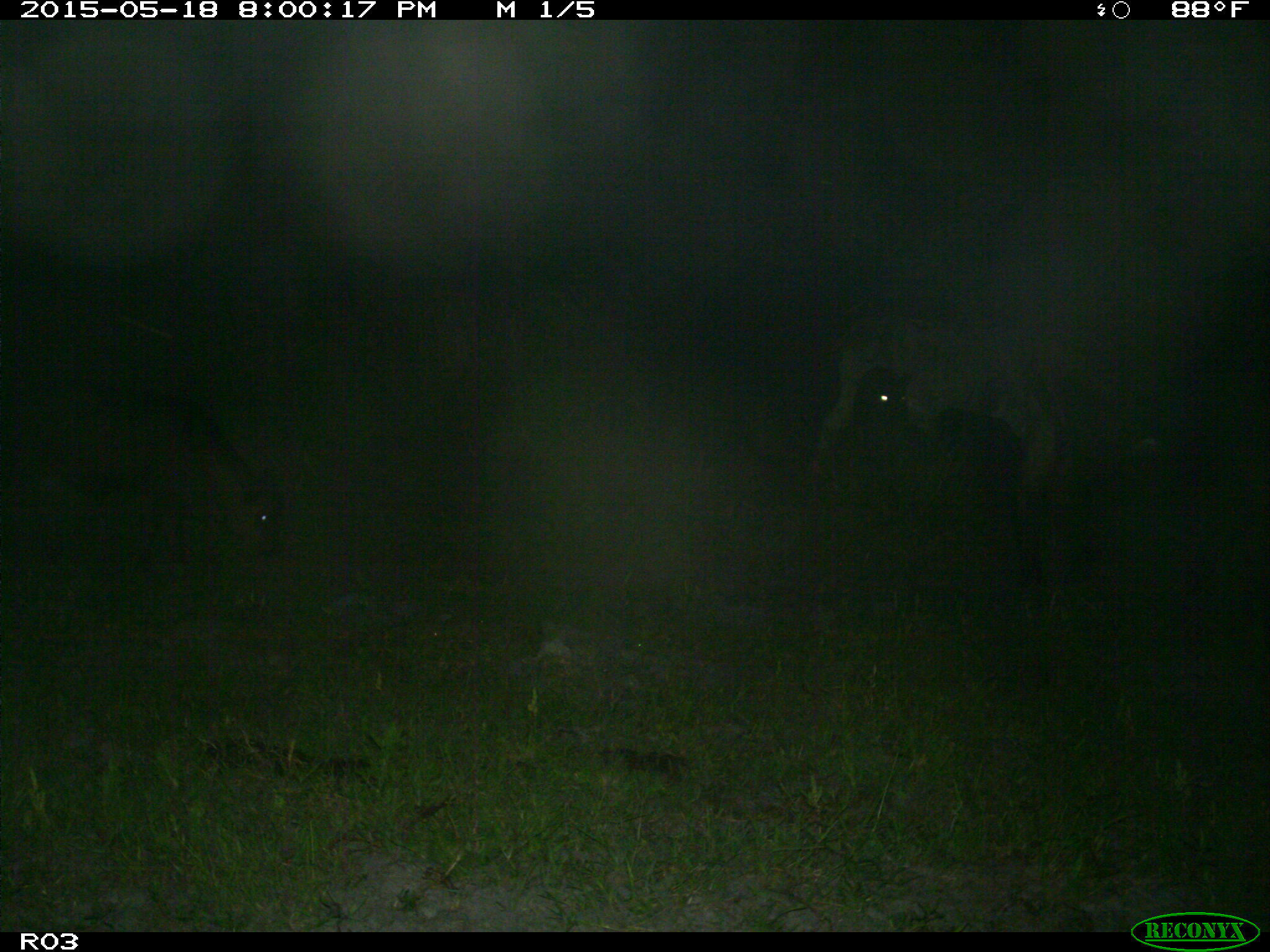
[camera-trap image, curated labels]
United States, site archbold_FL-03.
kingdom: Animalia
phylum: Chordata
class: Mammalia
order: Artiodactyla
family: Bovidae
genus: Bos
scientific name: Bos taurus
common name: domestic cow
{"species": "Bos taurus (domestic cow)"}